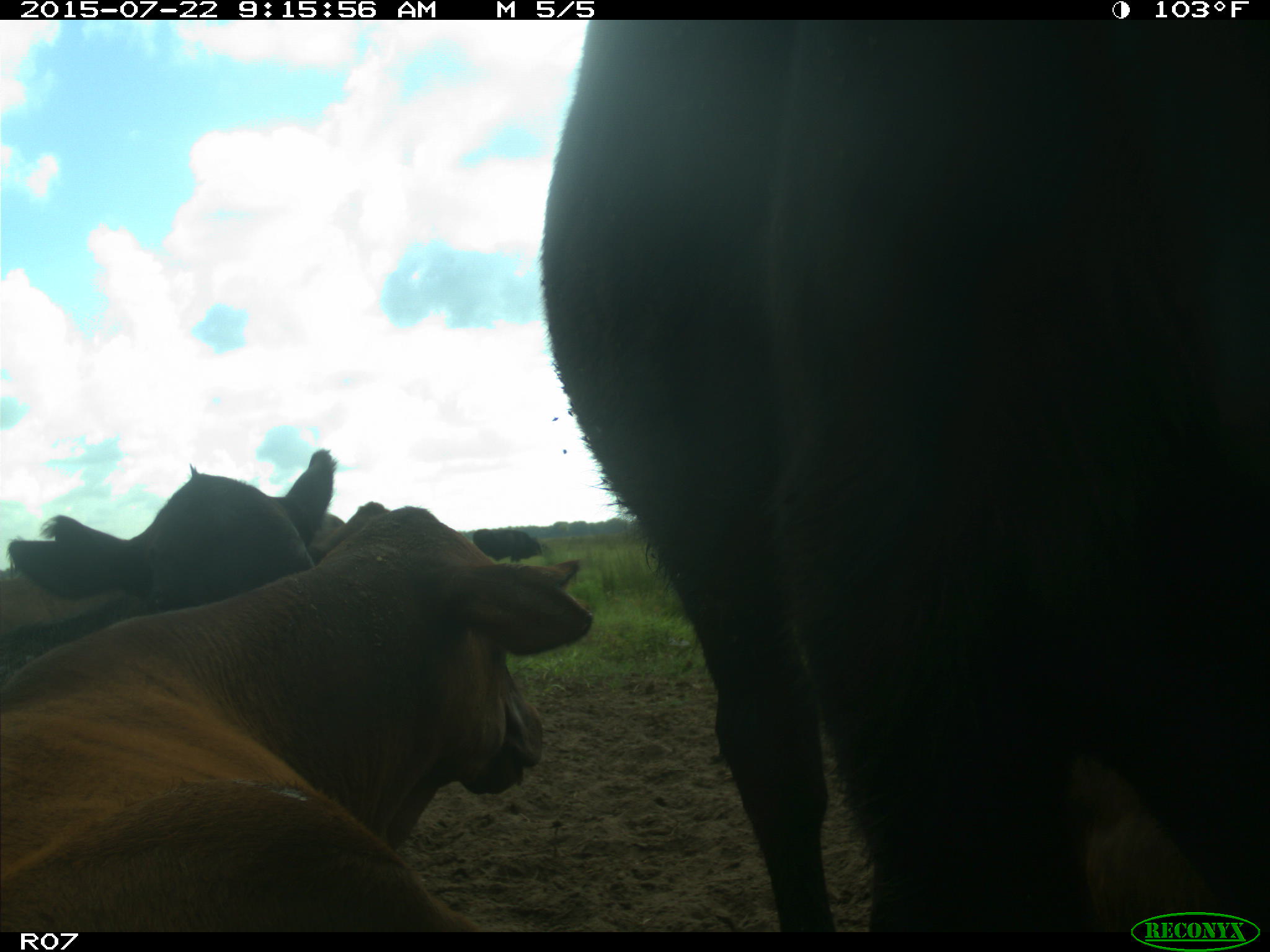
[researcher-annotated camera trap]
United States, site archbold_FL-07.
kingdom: Animalia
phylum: Chordata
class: Mammalia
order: Artiodactyla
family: Cervidae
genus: Odocoileus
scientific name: Odocoileus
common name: deer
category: unidentified deer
Unidentified deer (deer) (Odocoileus).